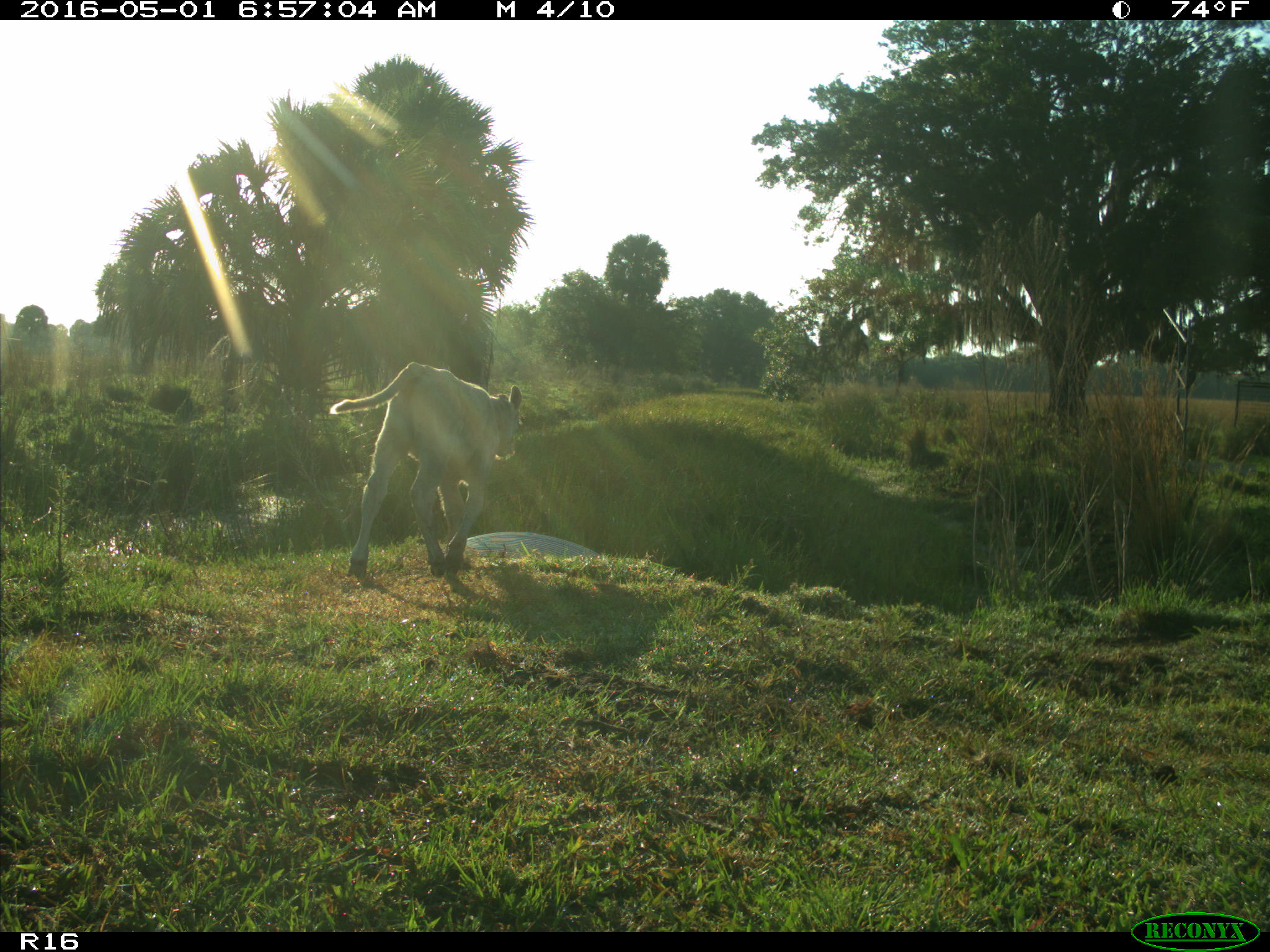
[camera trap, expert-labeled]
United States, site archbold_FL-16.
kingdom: Animalia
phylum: Chordata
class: Mammalia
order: Artiodactyla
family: Bovidae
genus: Bos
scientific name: Bos taurus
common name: domestic cow